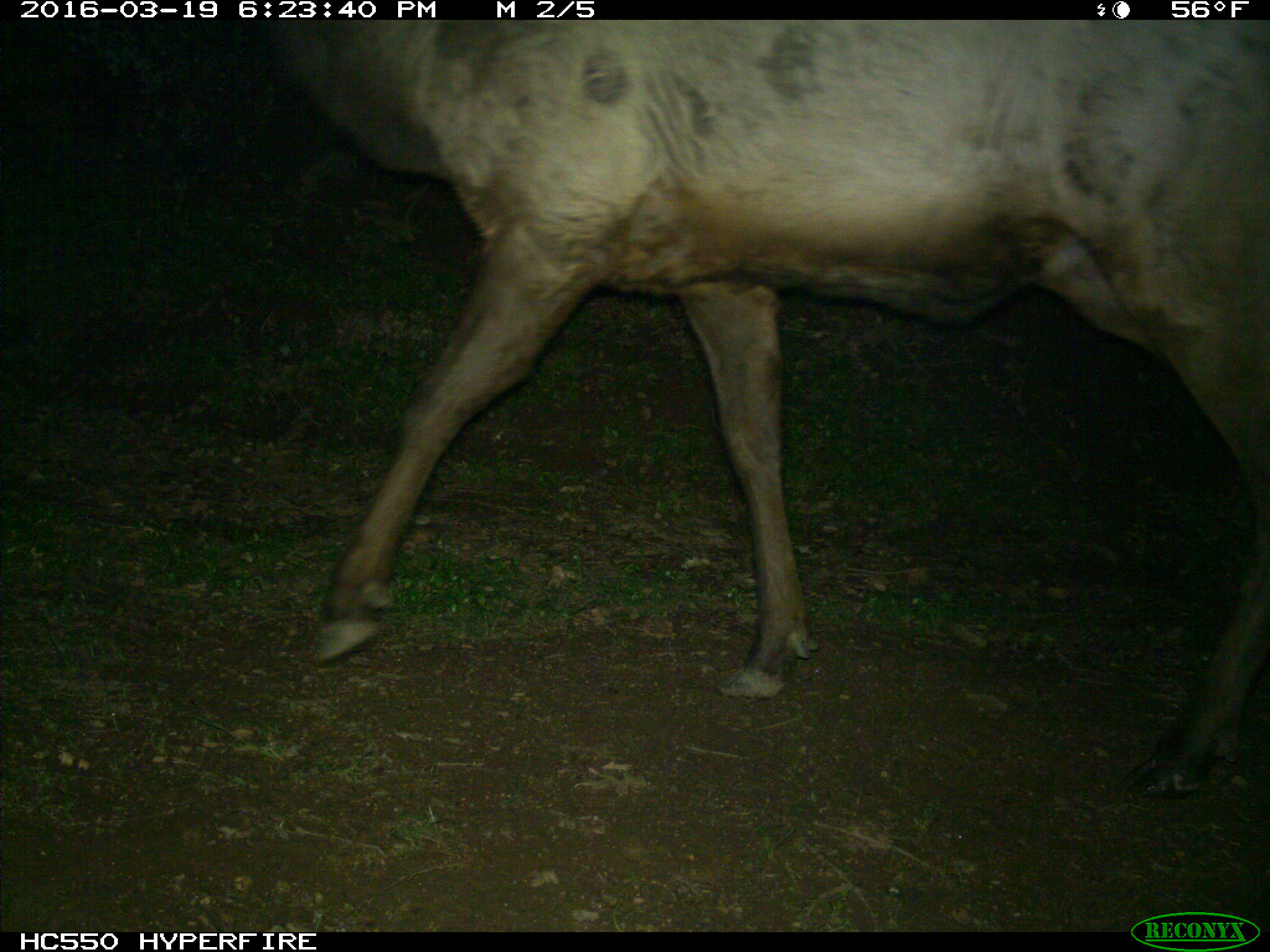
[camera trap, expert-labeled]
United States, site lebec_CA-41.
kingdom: Animalia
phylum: Chordata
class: Mammalia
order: Artiodactyla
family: Cervidae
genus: Cervus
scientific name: Cervus canadensis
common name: elk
Cervus canadensis (elk).